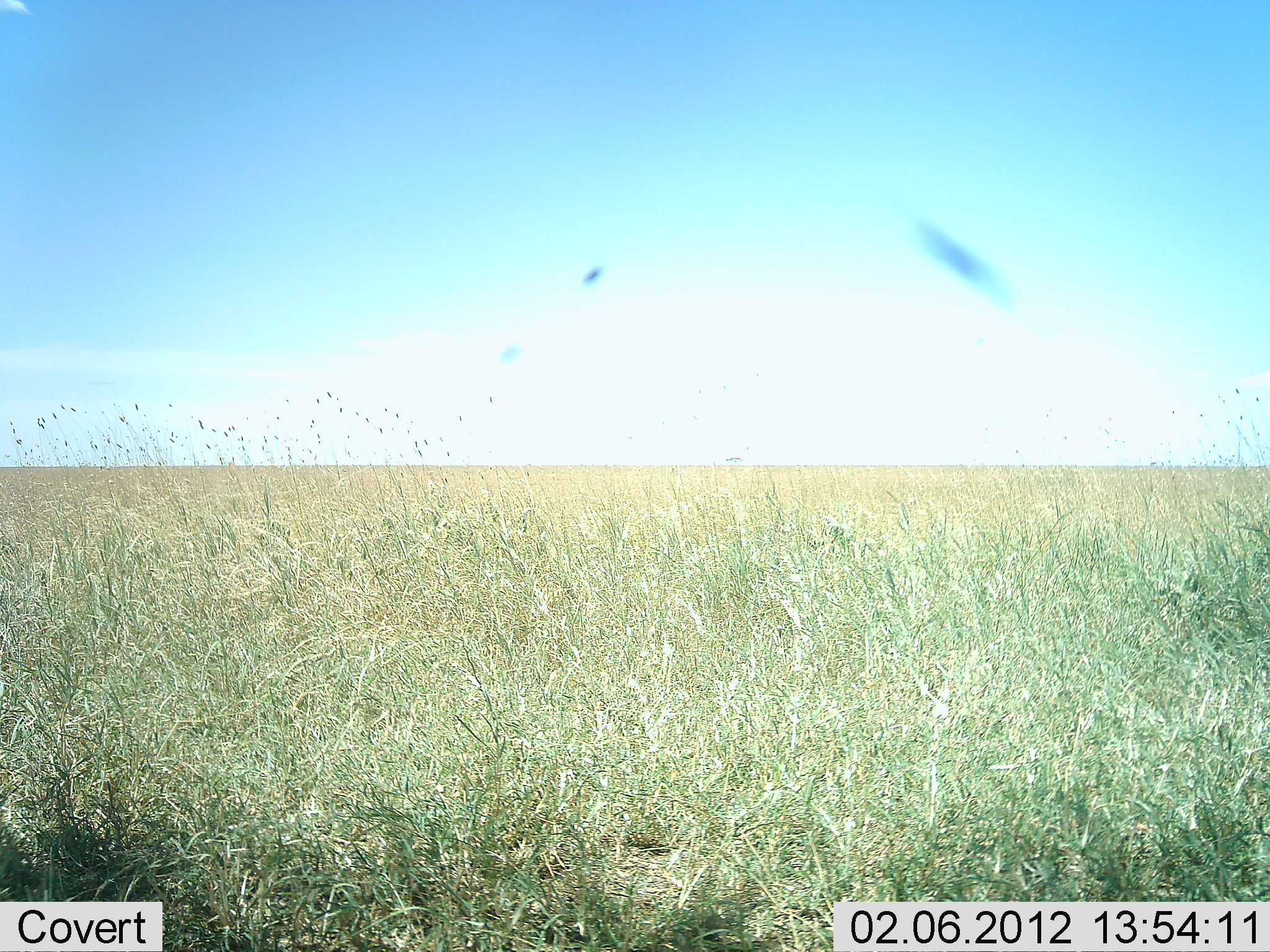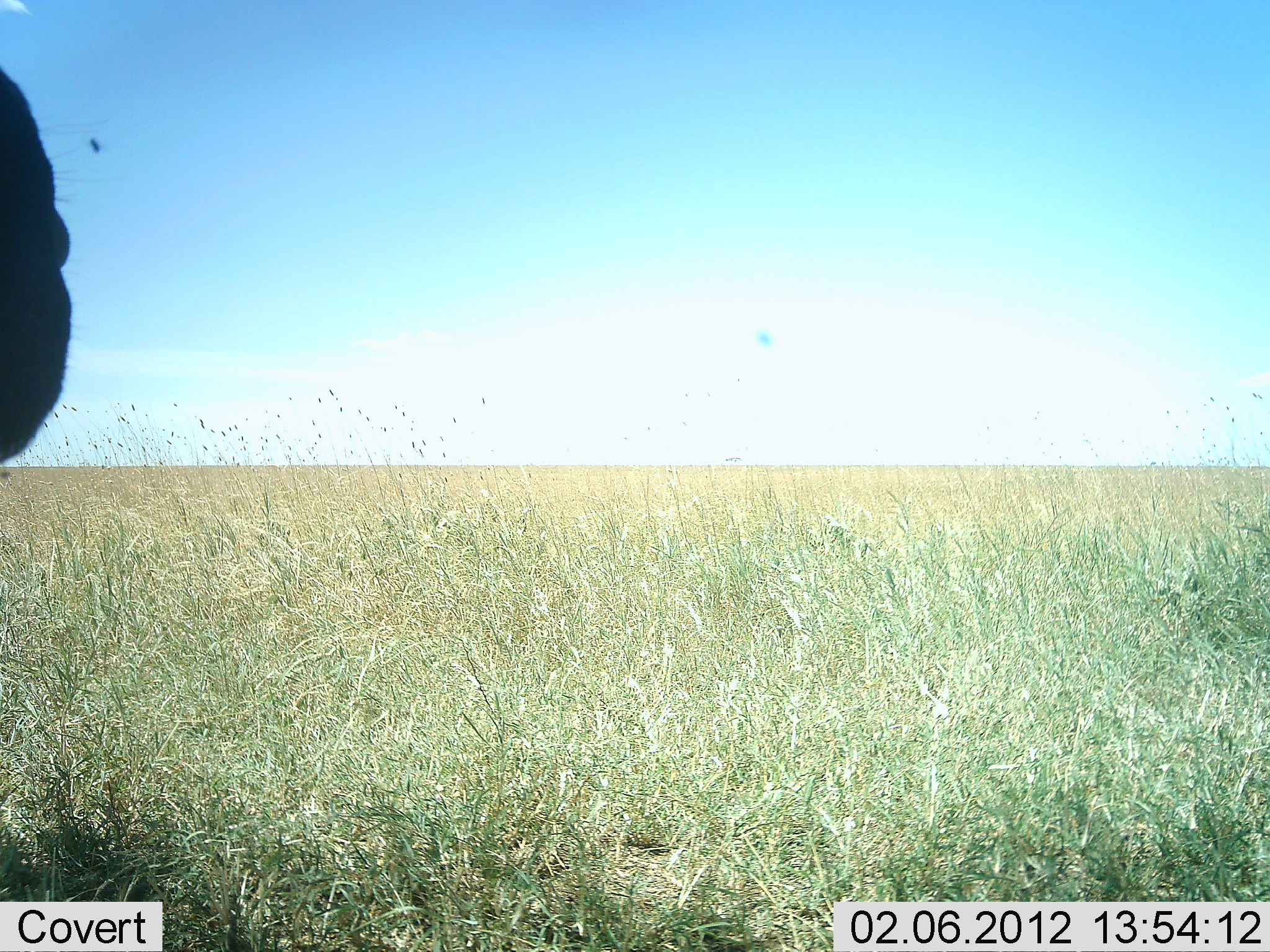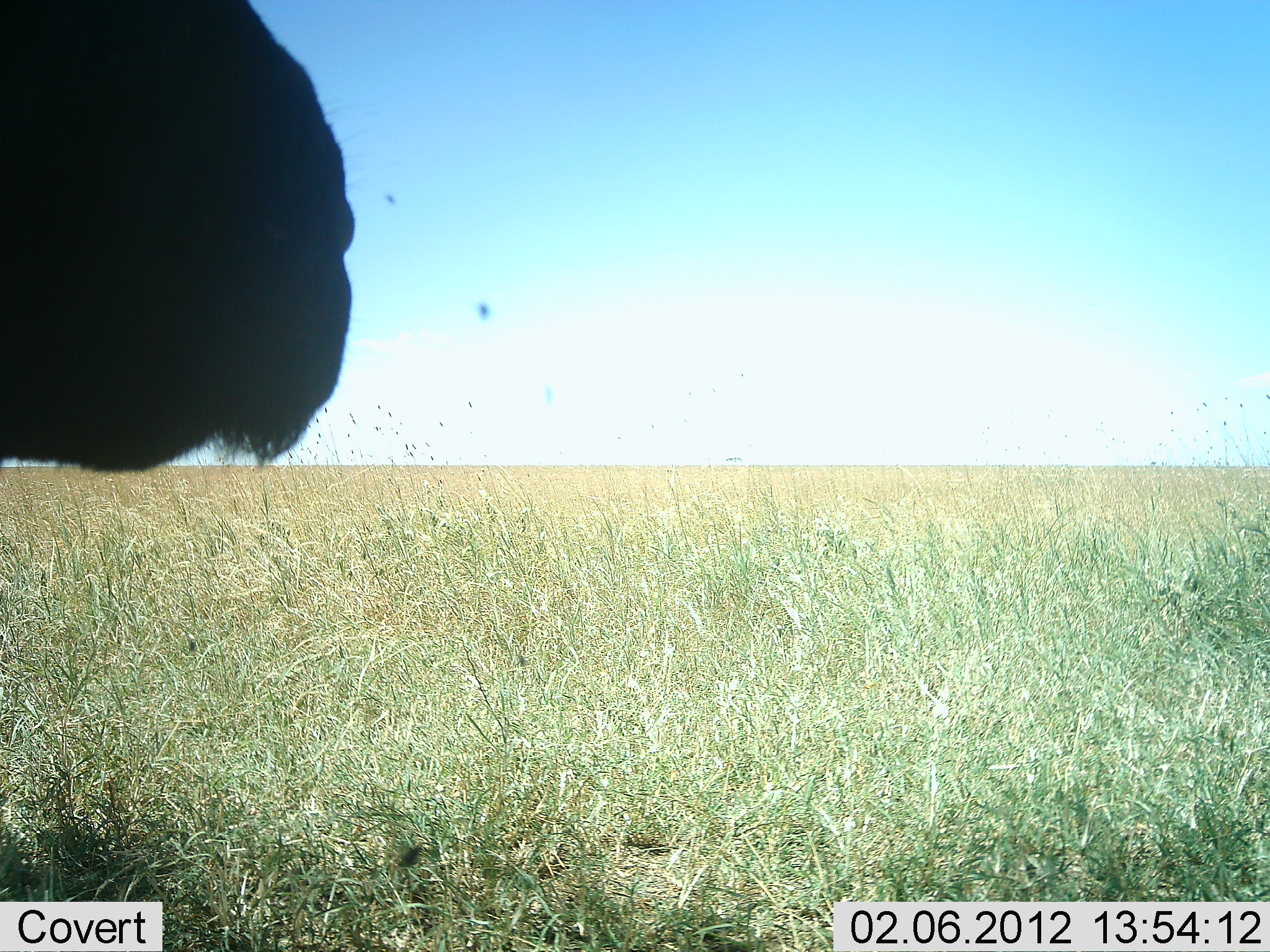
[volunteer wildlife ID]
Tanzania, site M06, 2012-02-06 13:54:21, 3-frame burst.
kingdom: Animalia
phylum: Chordata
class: Mammalia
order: Artiodactyla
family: Bovidae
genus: Connochaetes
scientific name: Connochaetes taurinus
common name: blue wildebeest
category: wildebeest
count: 1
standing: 54%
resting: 0%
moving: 46%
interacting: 0%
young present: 0%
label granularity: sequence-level